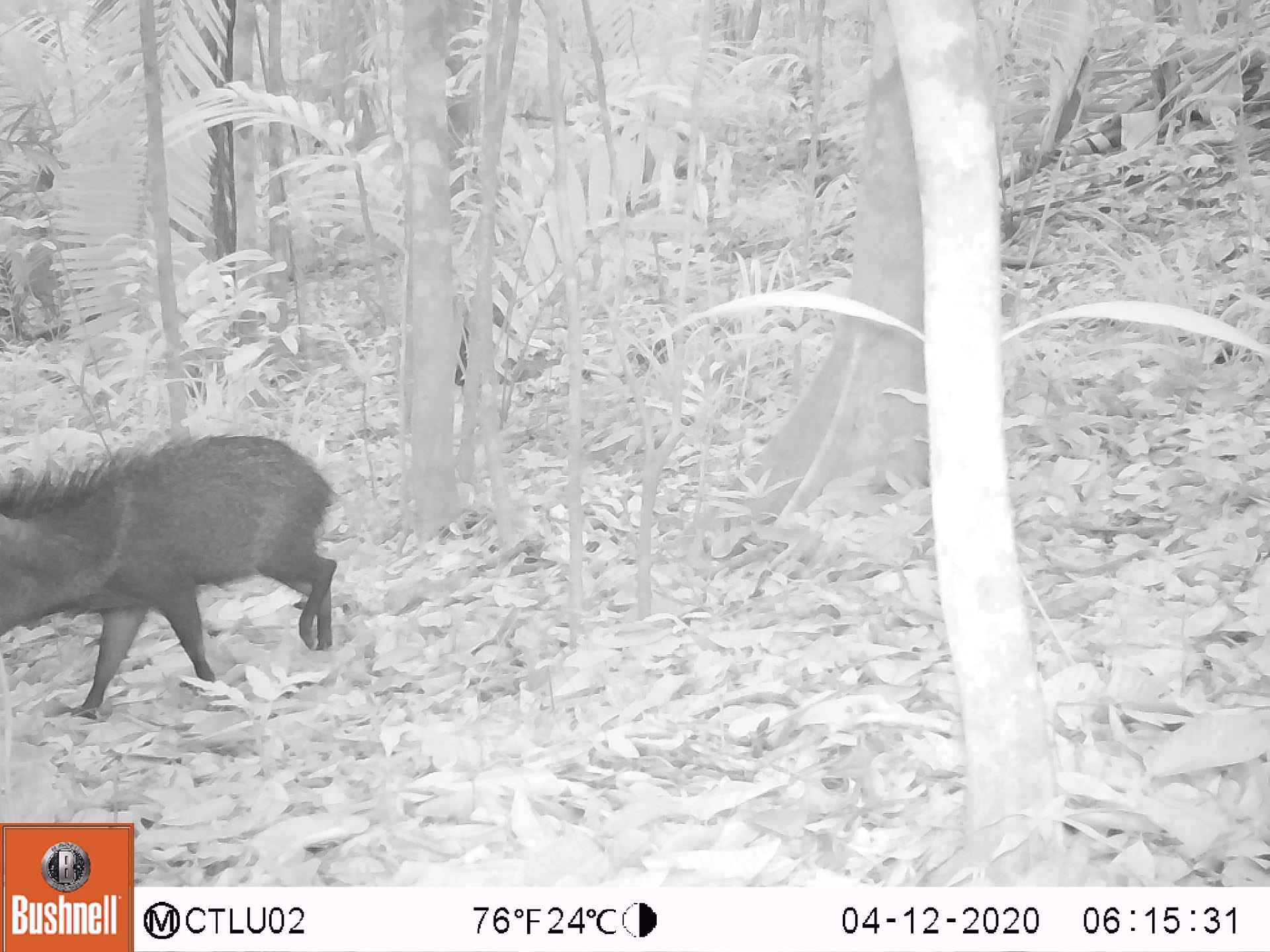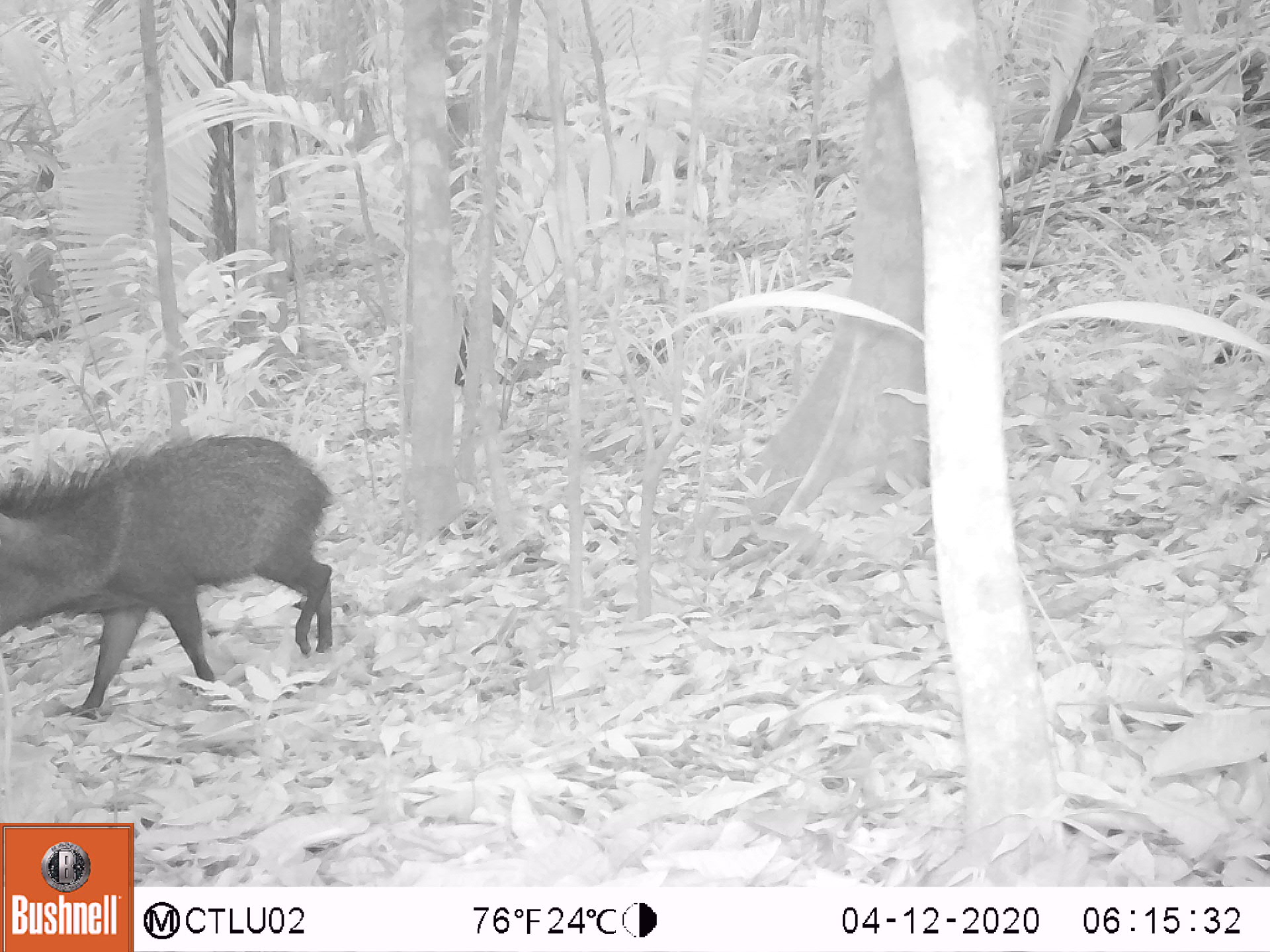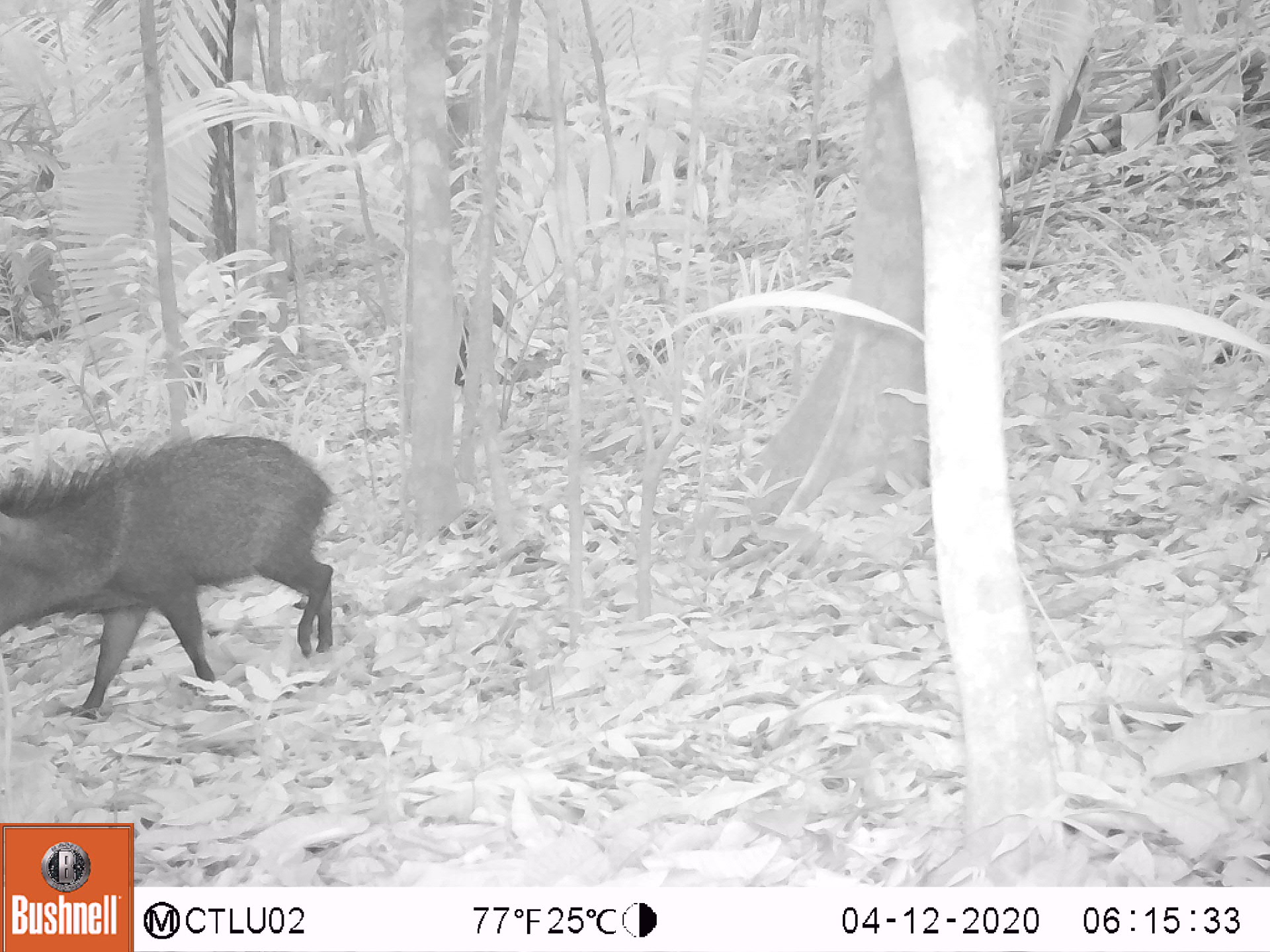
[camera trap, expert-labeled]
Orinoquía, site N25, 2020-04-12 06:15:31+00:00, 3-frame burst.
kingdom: Animalia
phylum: Chordata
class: Mammalia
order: Artiodactyla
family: Tayassuidae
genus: Pecari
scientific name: Pecari tajacu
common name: collared peccary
Collared peccary (Pecari tajacu).